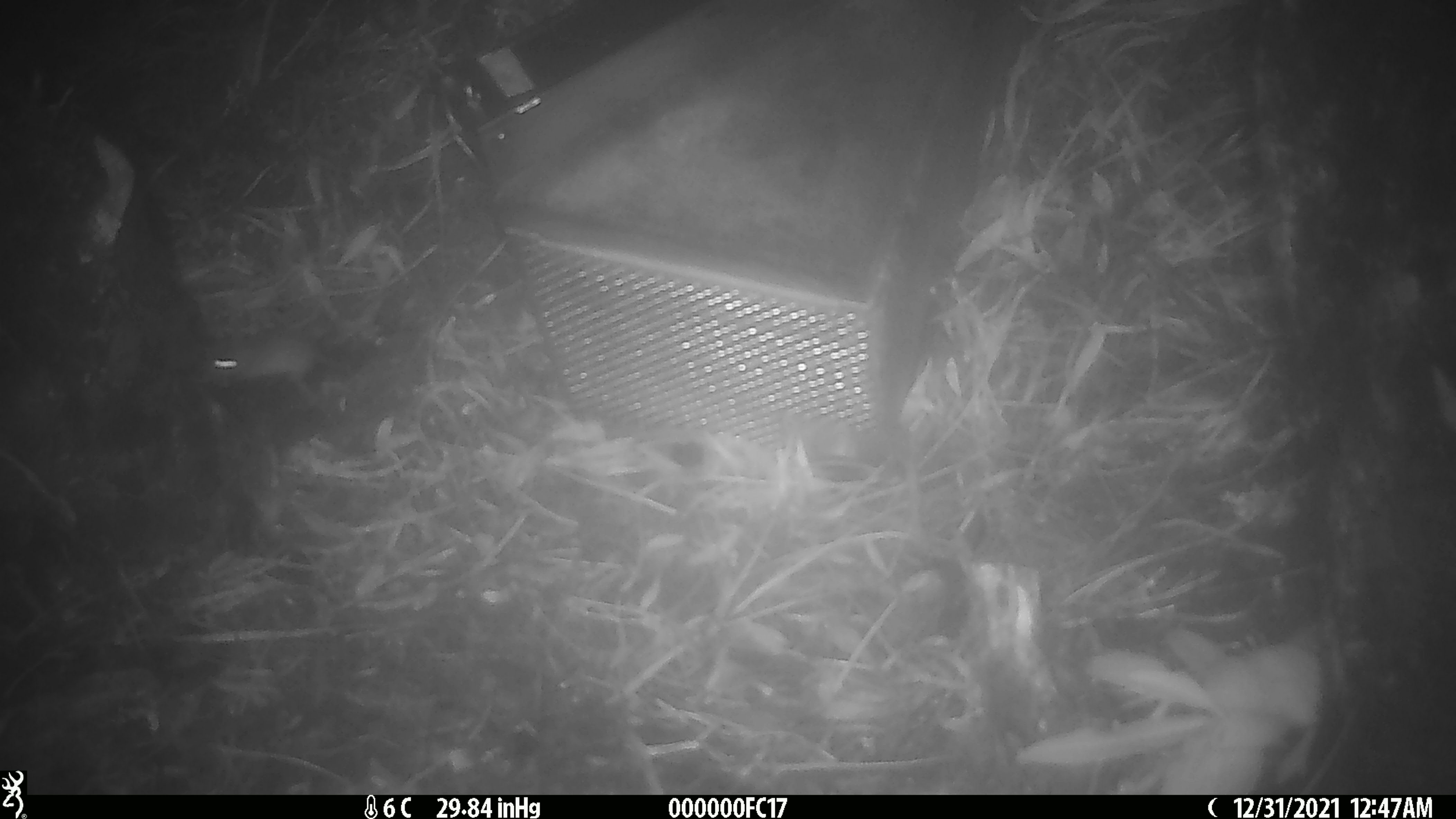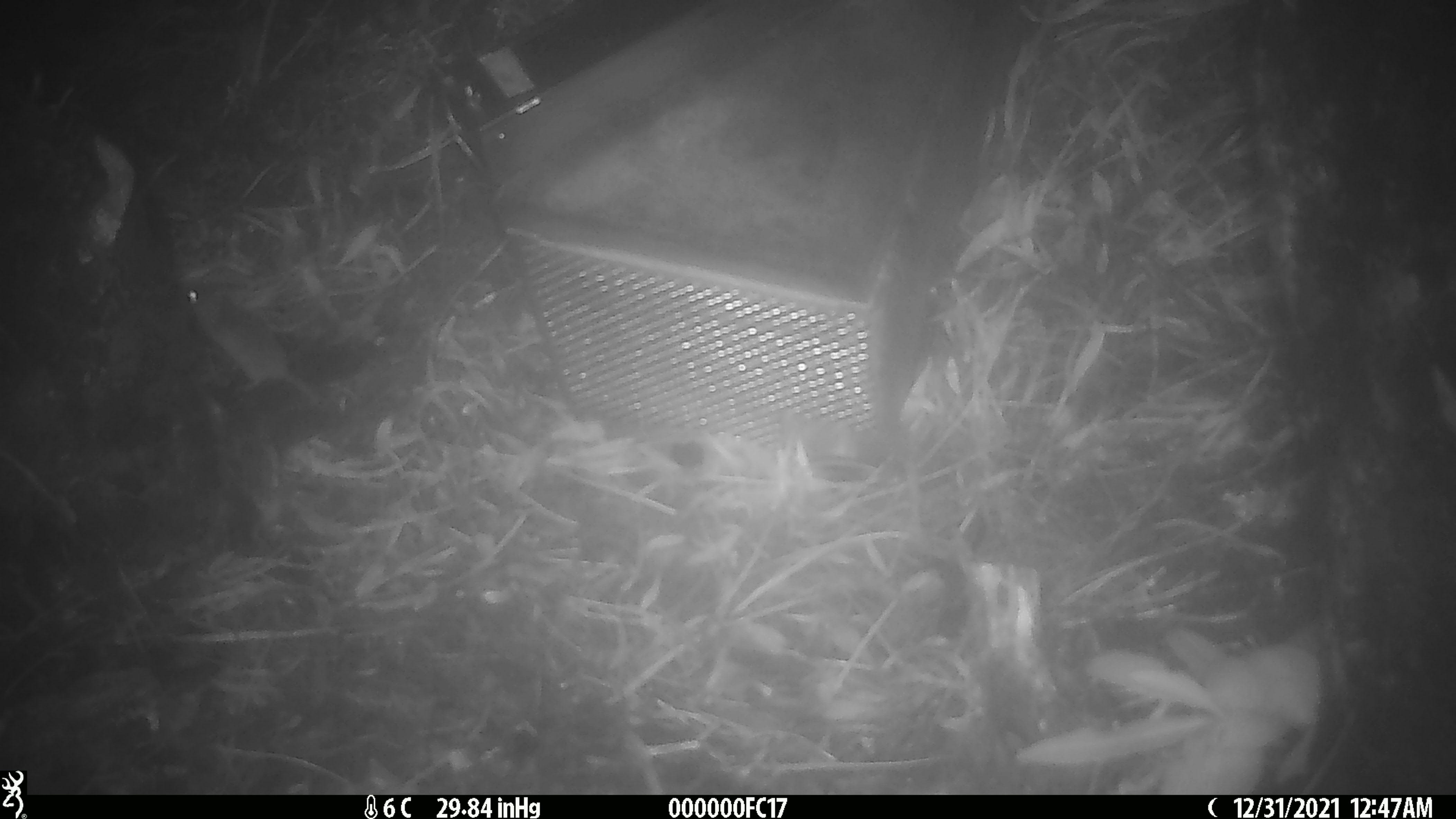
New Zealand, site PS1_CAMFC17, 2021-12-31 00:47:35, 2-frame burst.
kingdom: Animalia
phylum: Chordata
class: Mammalia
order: Rodentia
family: Muridae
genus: Mus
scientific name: Mus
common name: mouse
Mouse (Mus).